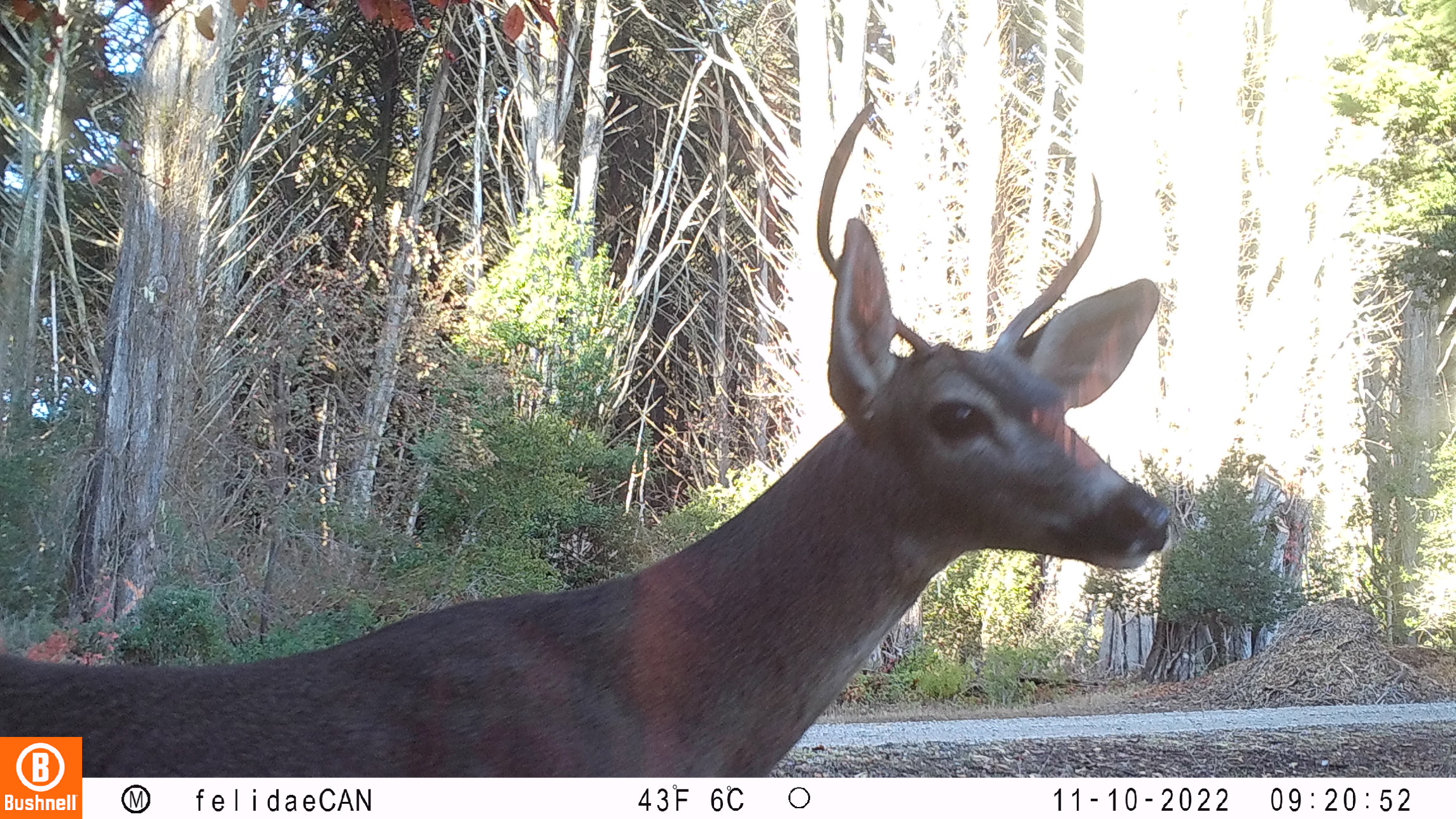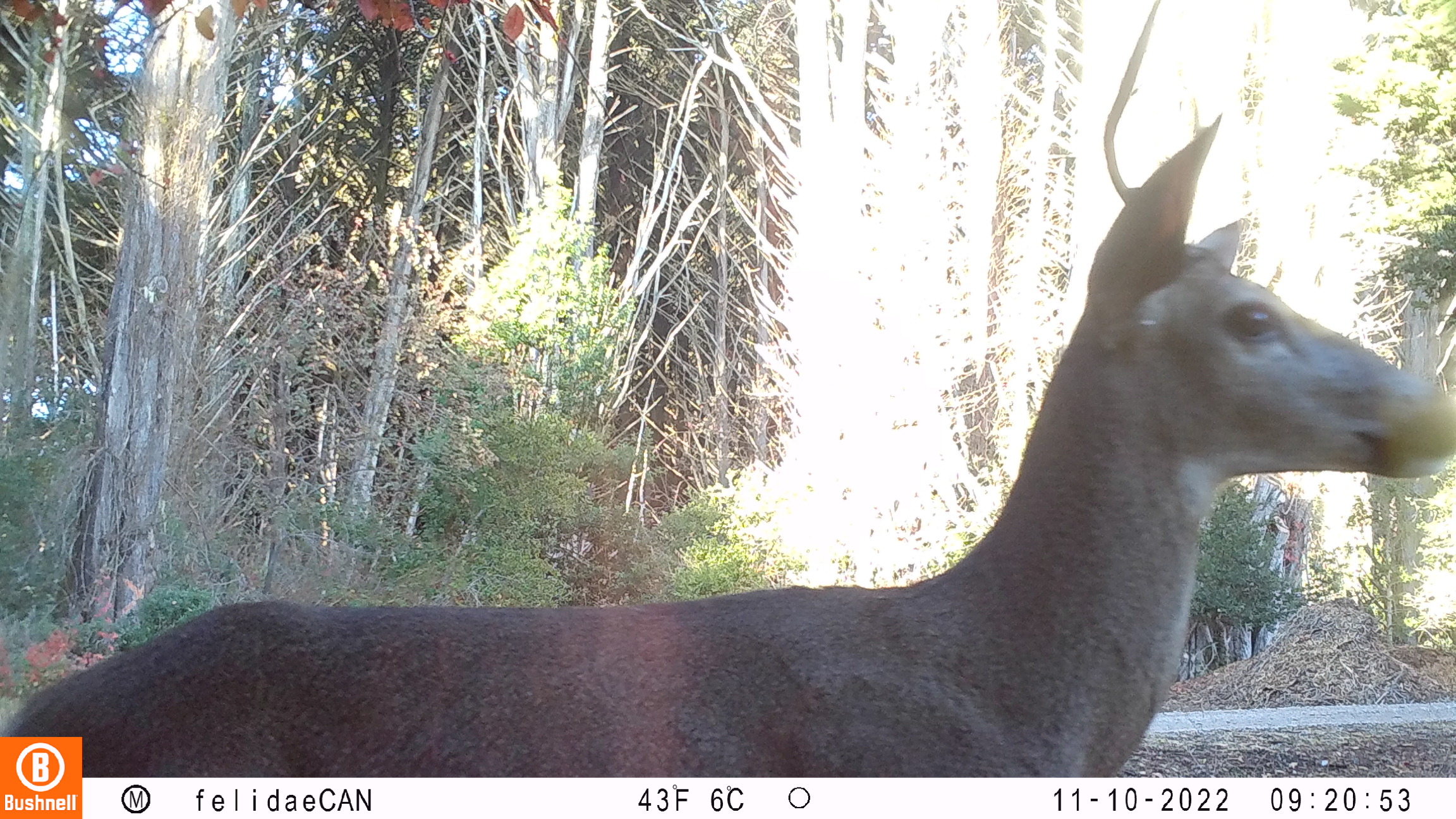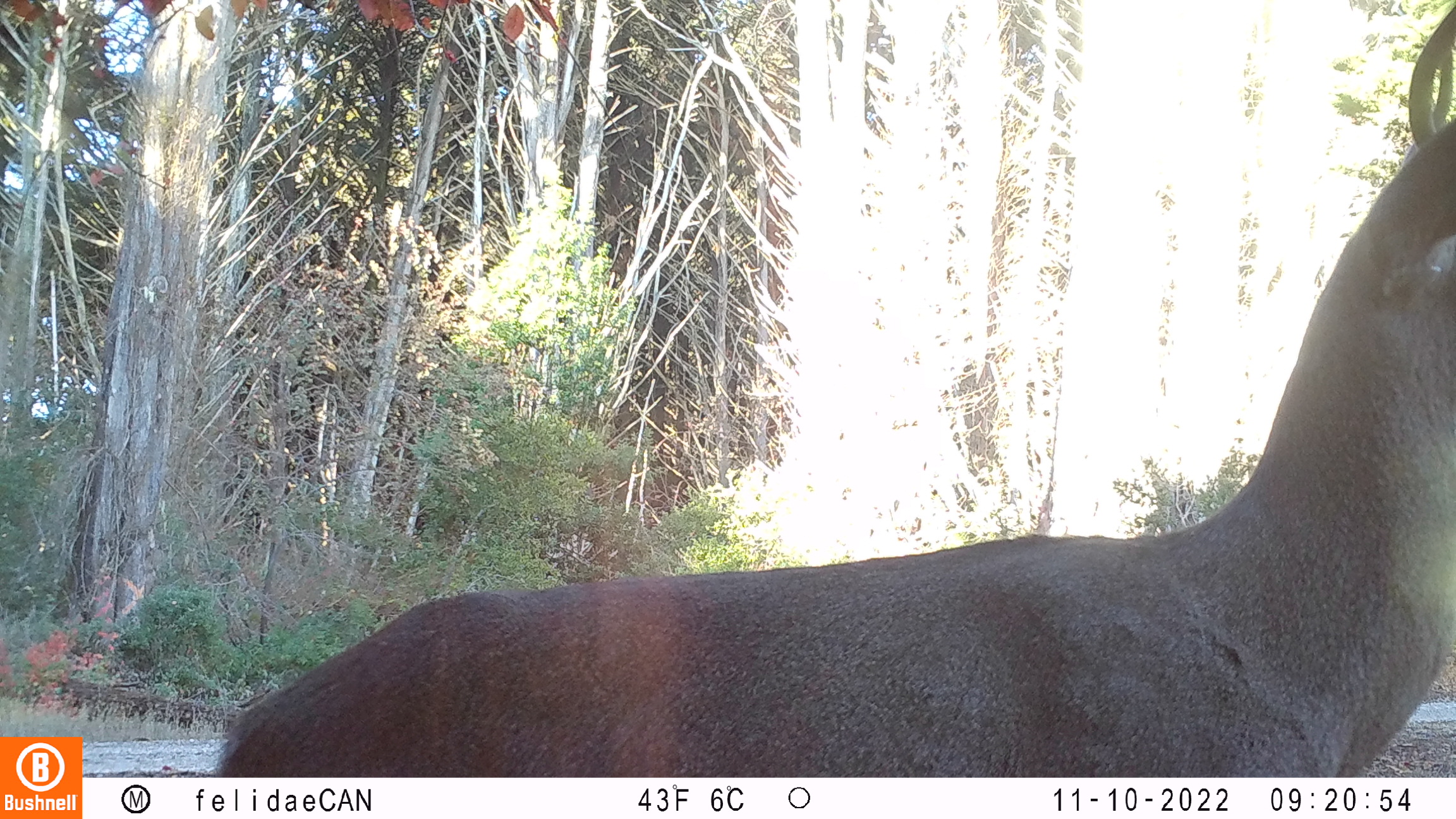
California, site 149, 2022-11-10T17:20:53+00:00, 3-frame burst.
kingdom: Animalia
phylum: Chordata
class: Mammalia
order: Artiodactyla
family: Cervidae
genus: Odocoileus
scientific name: Odocoileus hemionus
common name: mule deer